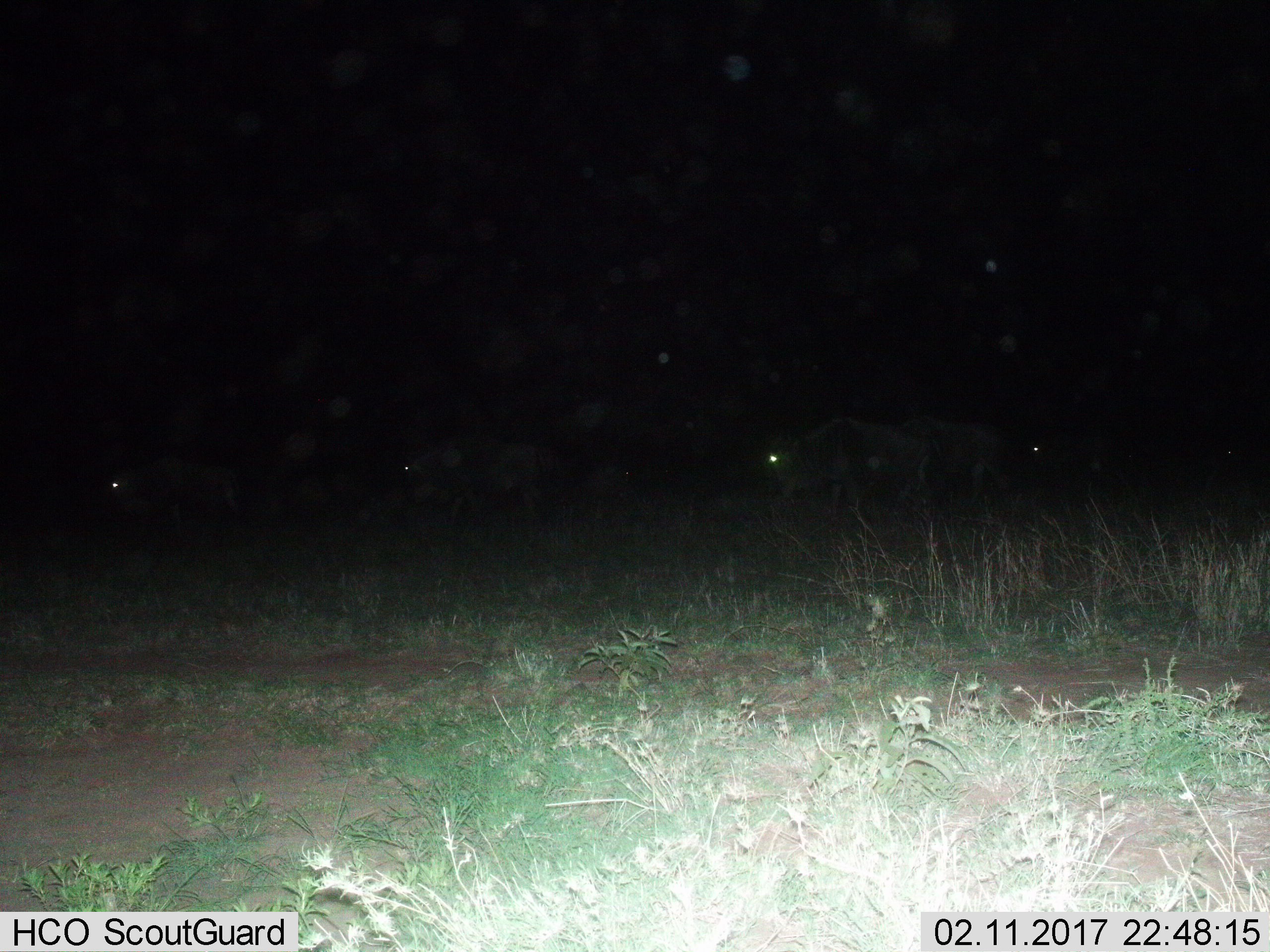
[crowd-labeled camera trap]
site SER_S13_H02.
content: unidentified animal